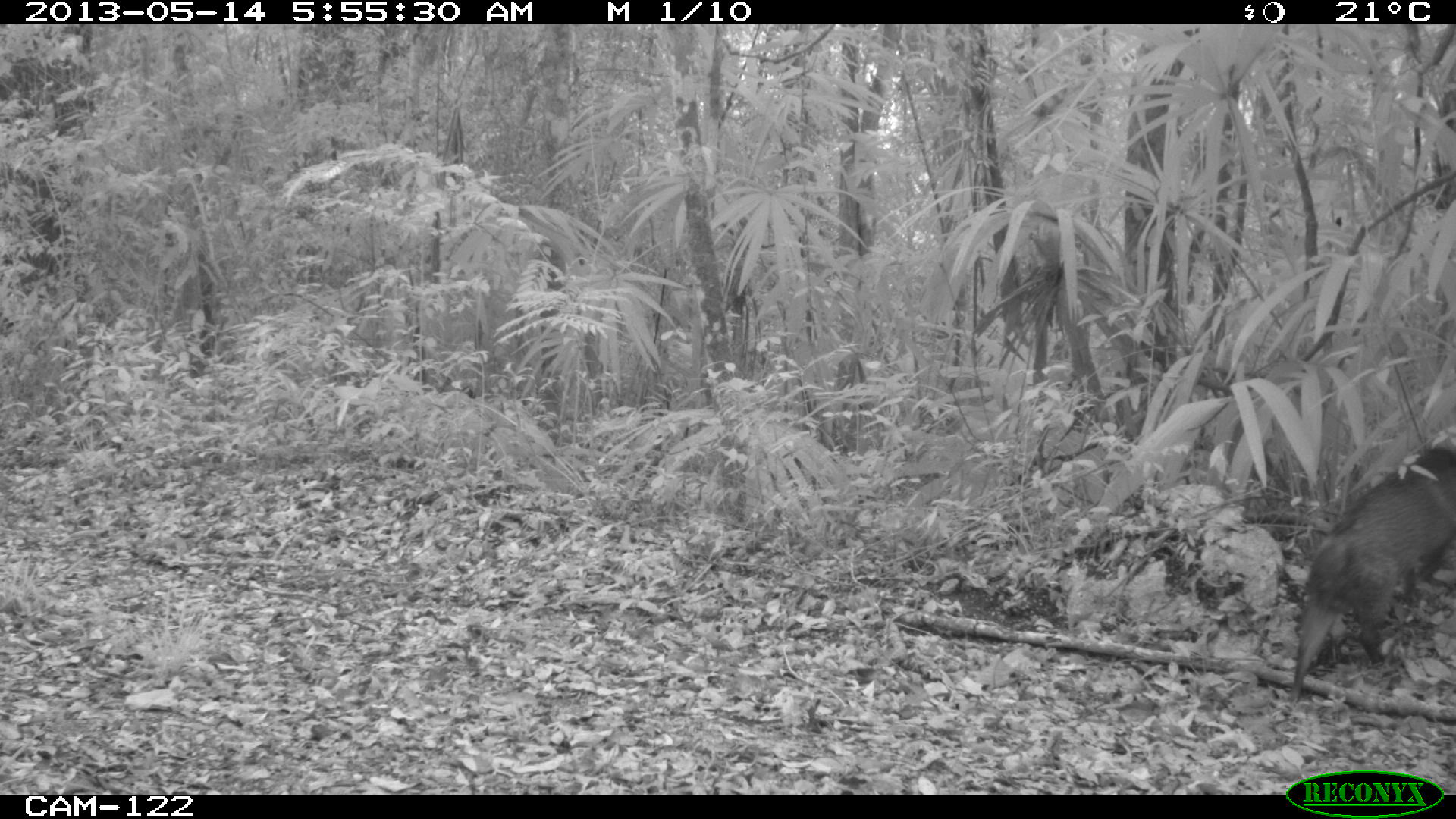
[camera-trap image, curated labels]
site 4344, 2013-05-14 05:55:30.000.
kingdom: Animalia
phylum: Chordata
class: Mammalia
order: Artiodactyla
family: Tayassuidae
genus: Pecari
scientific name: Pecari tajacu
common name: collared peccary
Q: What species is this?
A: Pecari tajacu (collared peccary).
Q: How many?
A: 2.